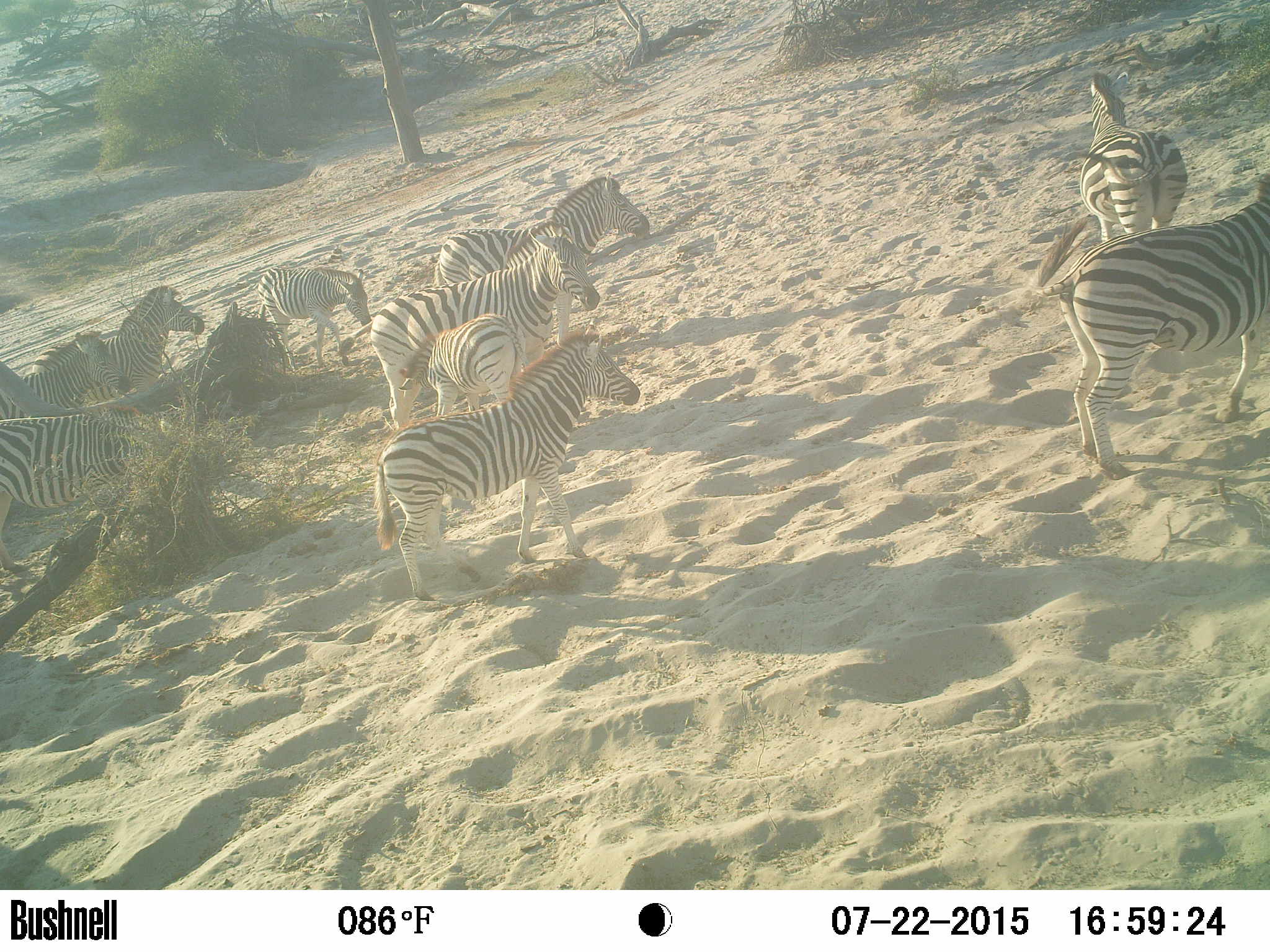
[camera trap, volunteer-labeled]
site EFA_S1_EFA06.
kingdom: Animalia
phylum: Chordata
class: Mammalia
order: Perissodactyla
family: Equidae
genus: Equus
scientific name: Equus quagga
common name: plains zebra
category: zebraplains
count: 10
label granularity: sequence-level